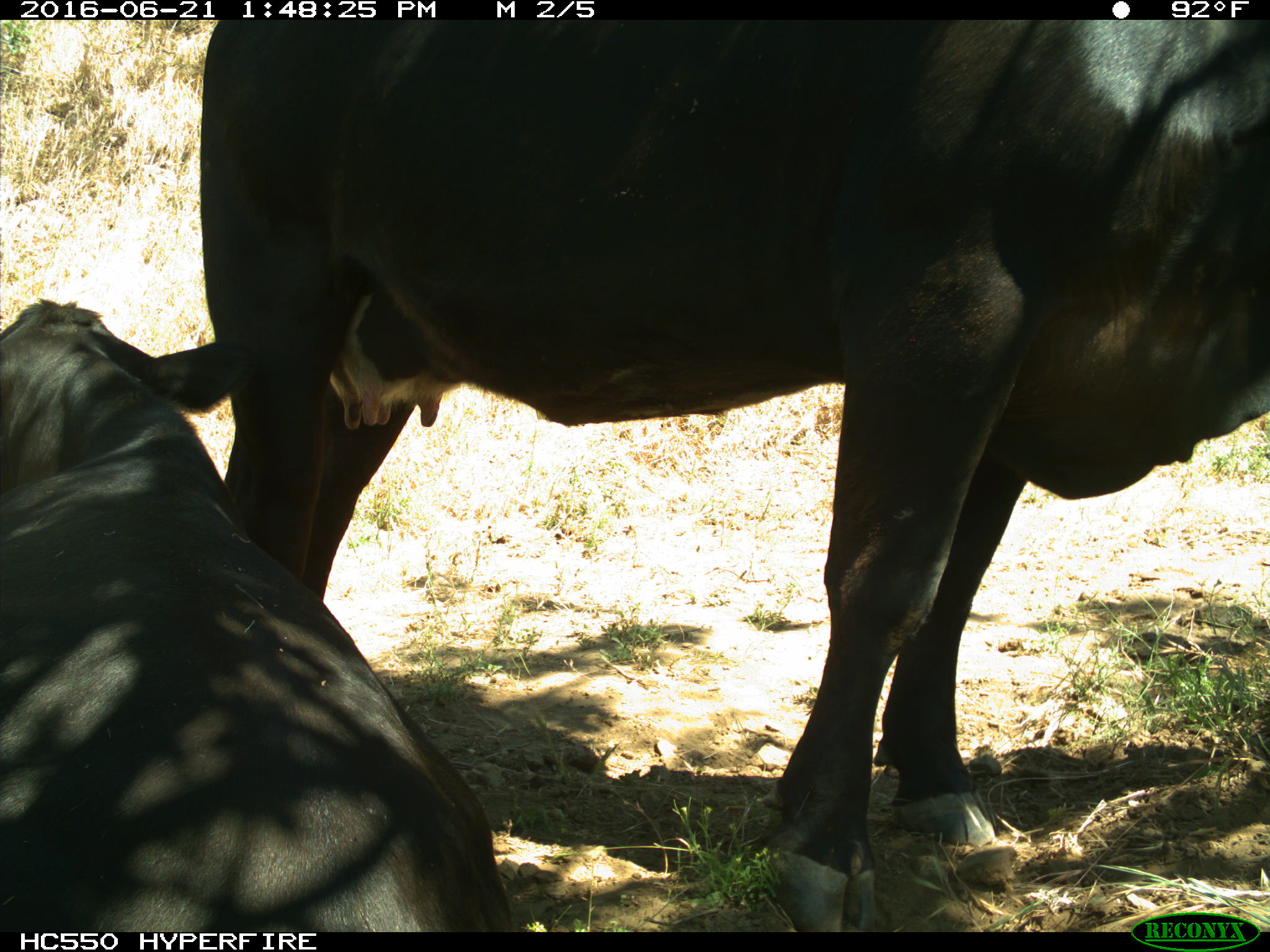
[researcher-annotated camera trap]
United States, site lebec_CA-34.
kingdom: Animalia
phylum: Chordata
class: Mammalia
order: Artiodactyla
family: Bovidae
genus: Bos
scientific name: Bos taurus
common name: domestic cow